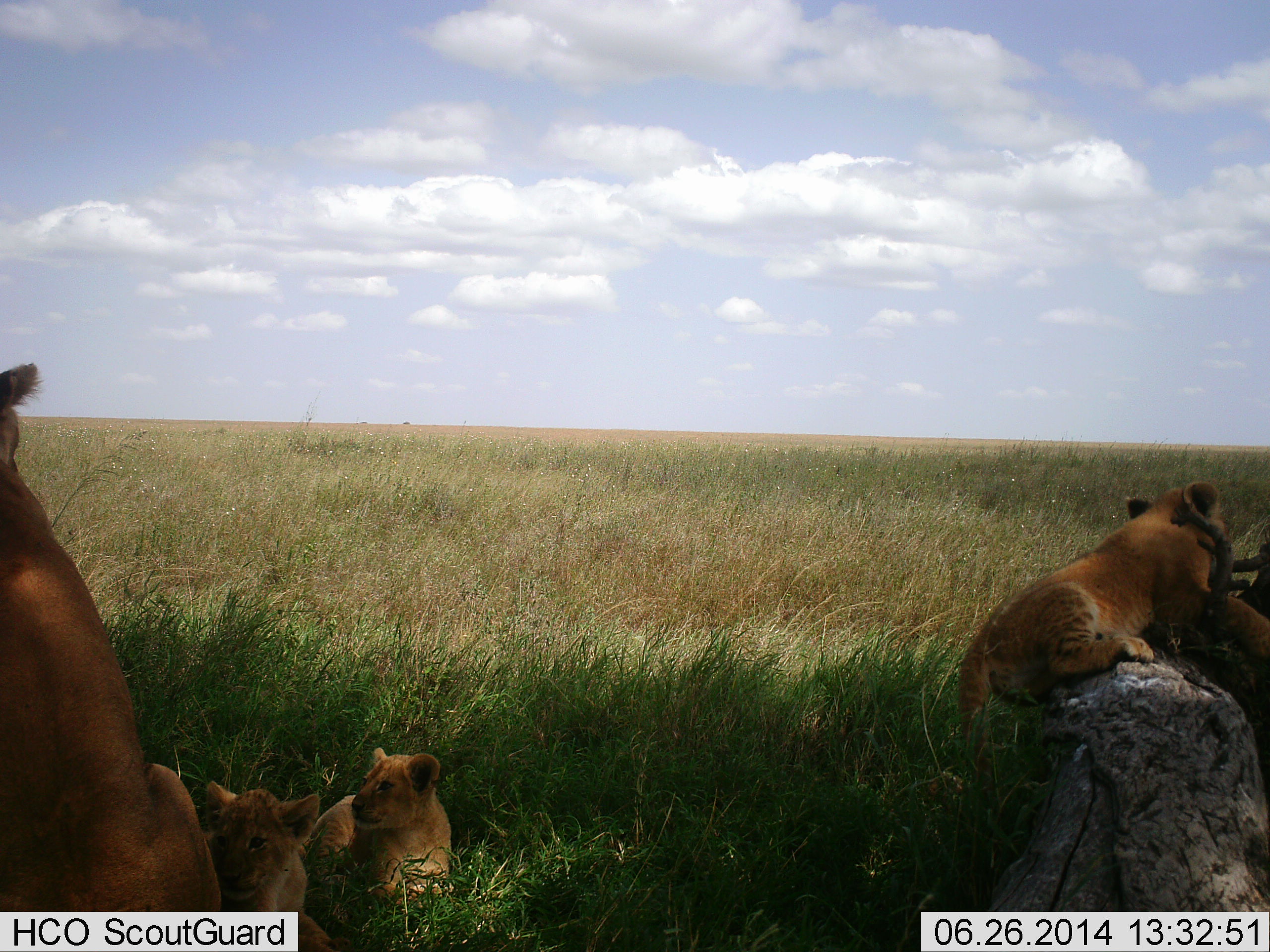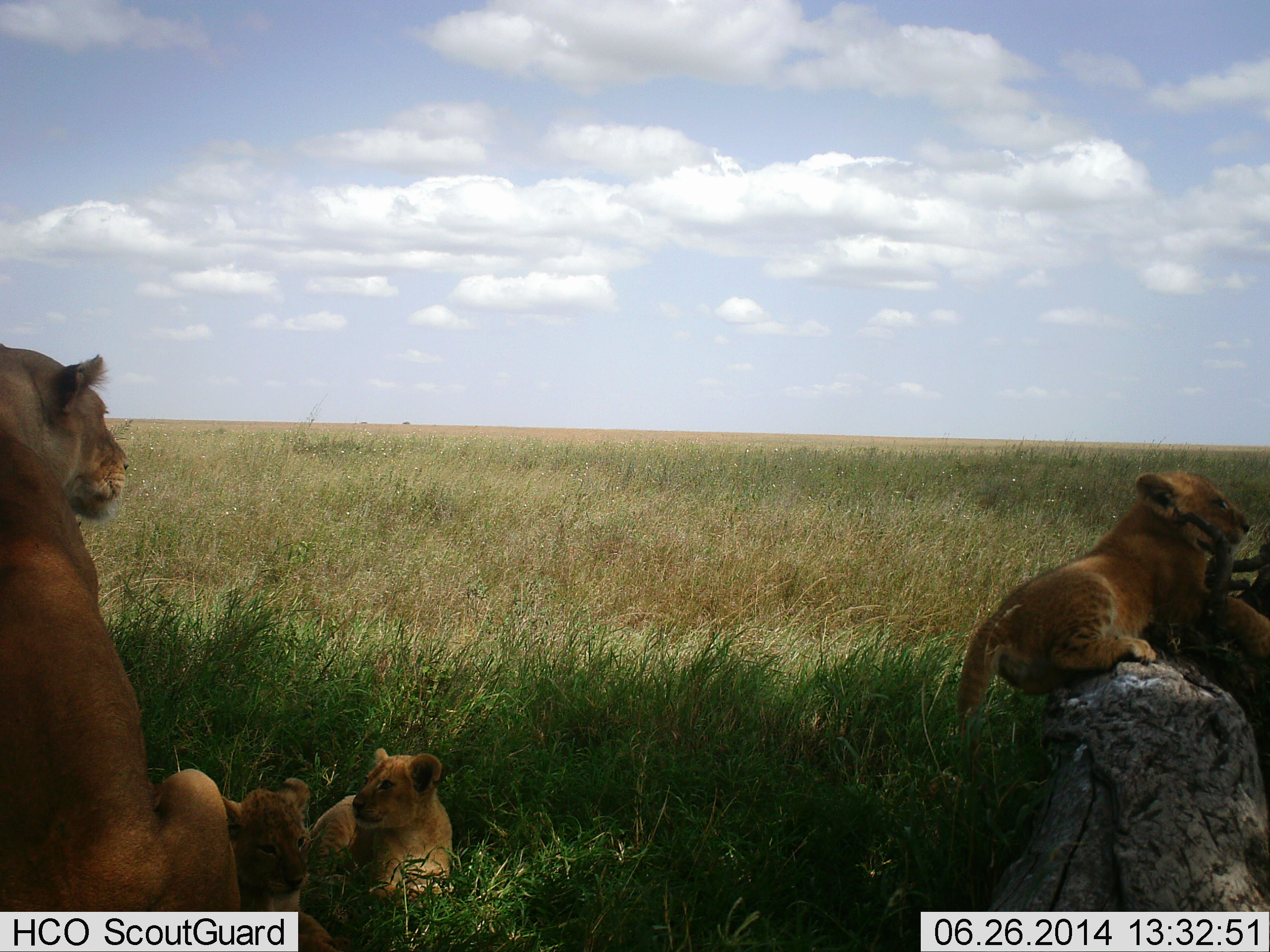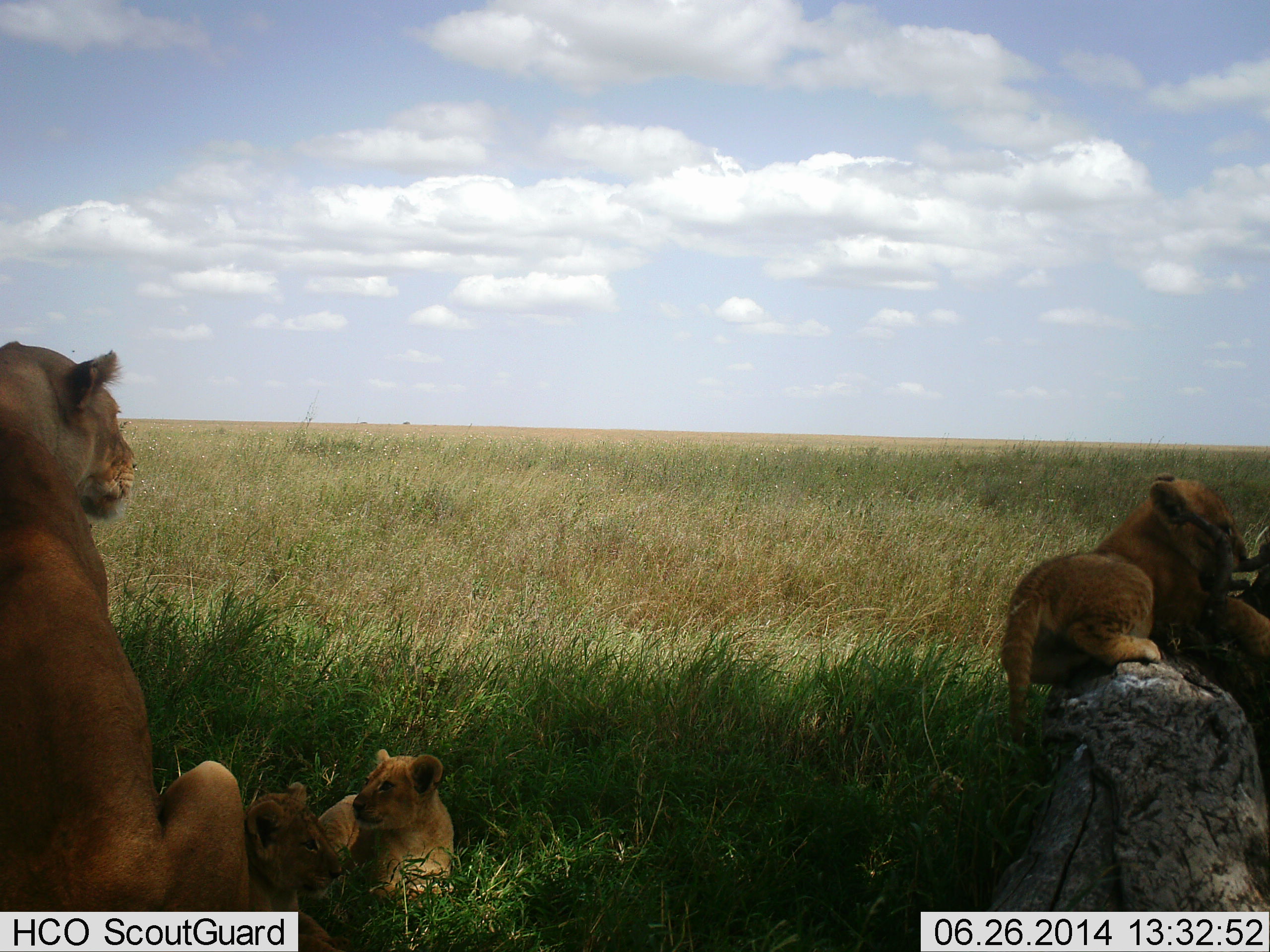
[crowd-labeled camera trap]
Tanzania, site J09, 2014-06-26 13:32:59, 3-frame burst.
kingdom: Animalia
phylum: Chordata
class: Mammalia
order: Carnivora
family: Felidae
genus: Panthera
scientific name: Panthera leo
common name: lion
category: lionfemale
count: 4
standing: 0%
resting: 100%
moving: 10%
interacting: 30%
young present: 80%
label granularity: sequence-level